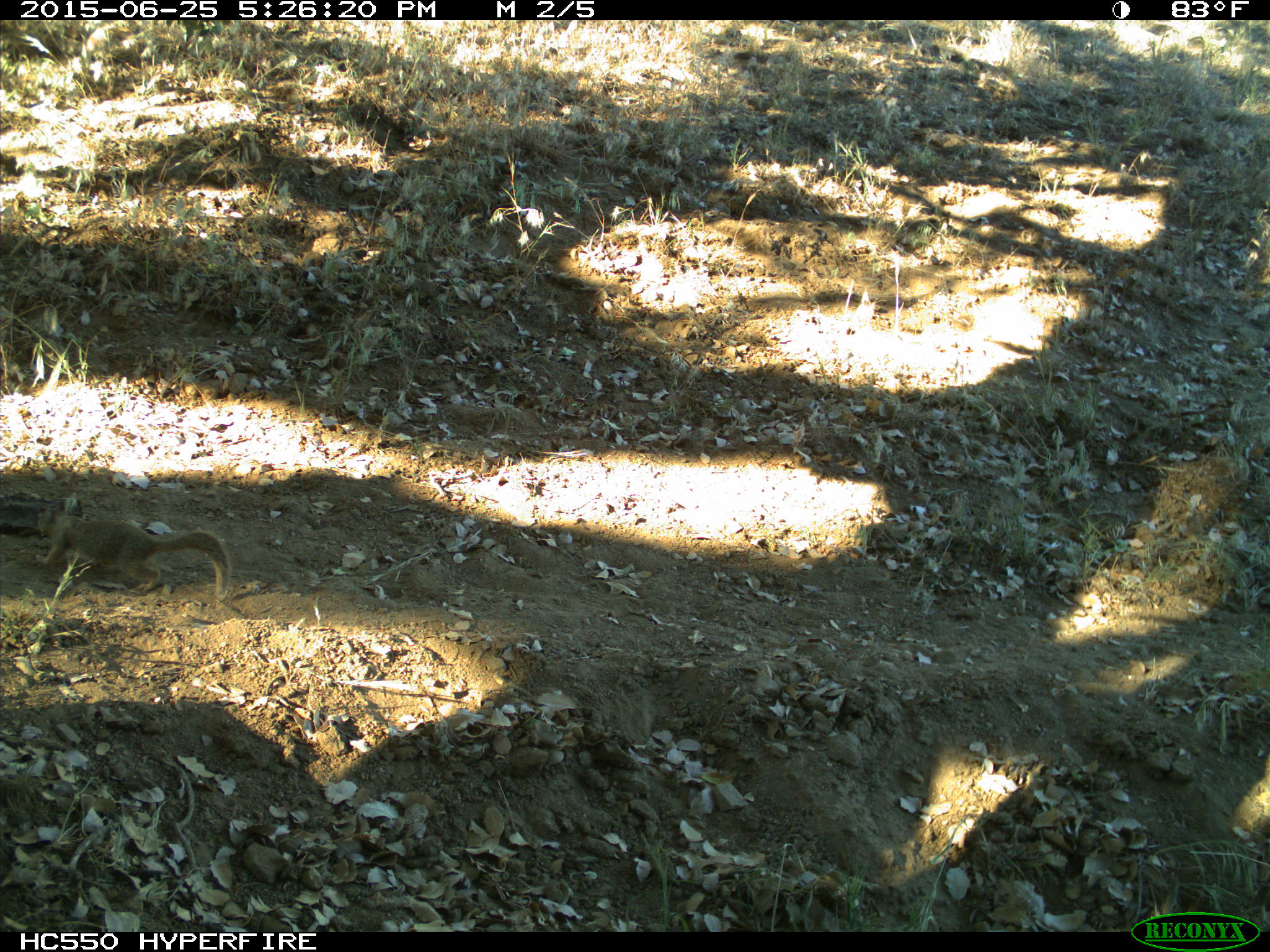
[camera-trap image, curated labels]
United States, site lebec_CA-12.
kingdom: Animalia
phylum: Chordata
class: Mammalia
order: Rodentia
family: Sciuridae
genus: Otospermophilus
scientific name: Otospermophilus beecheyi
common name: california ground squirrel